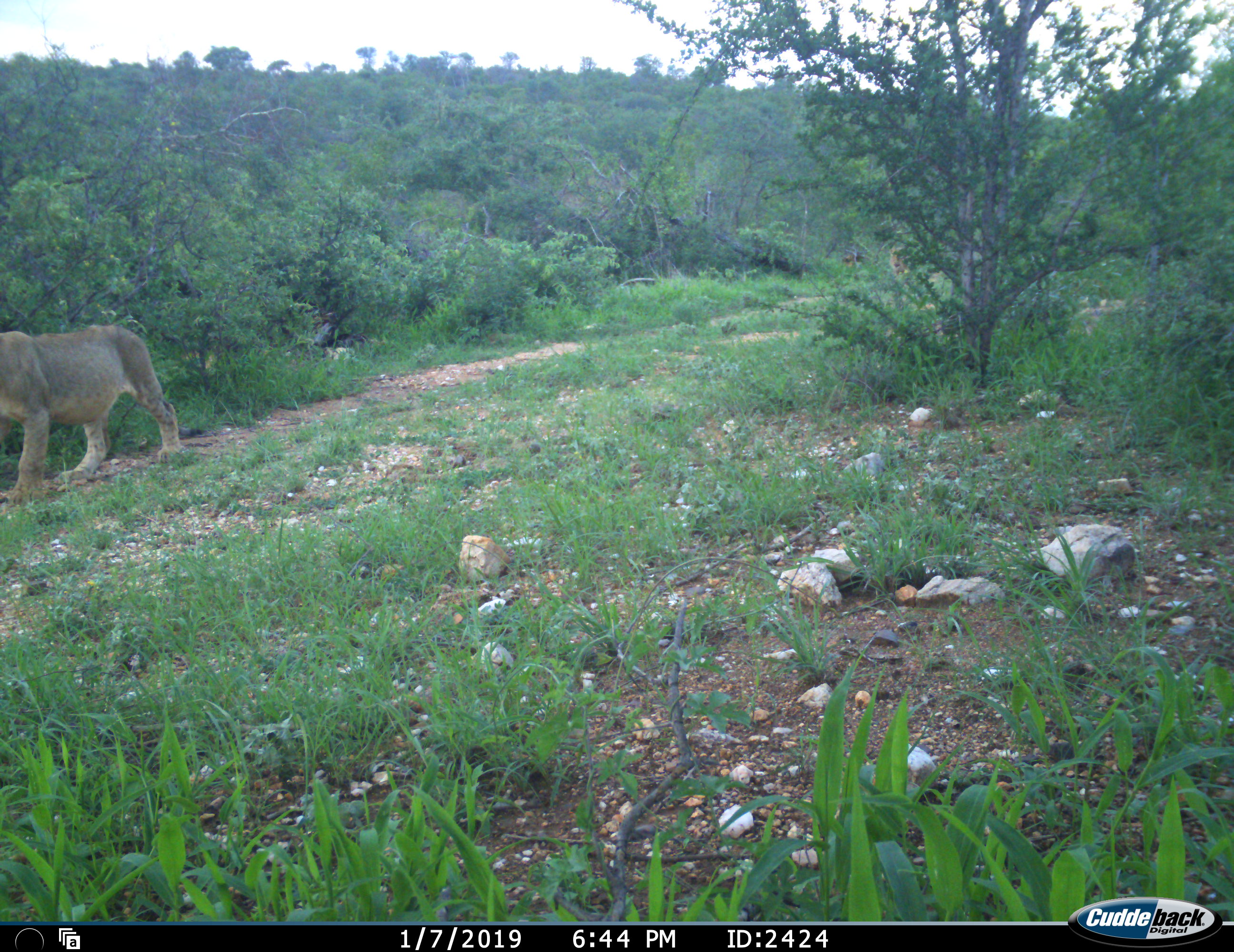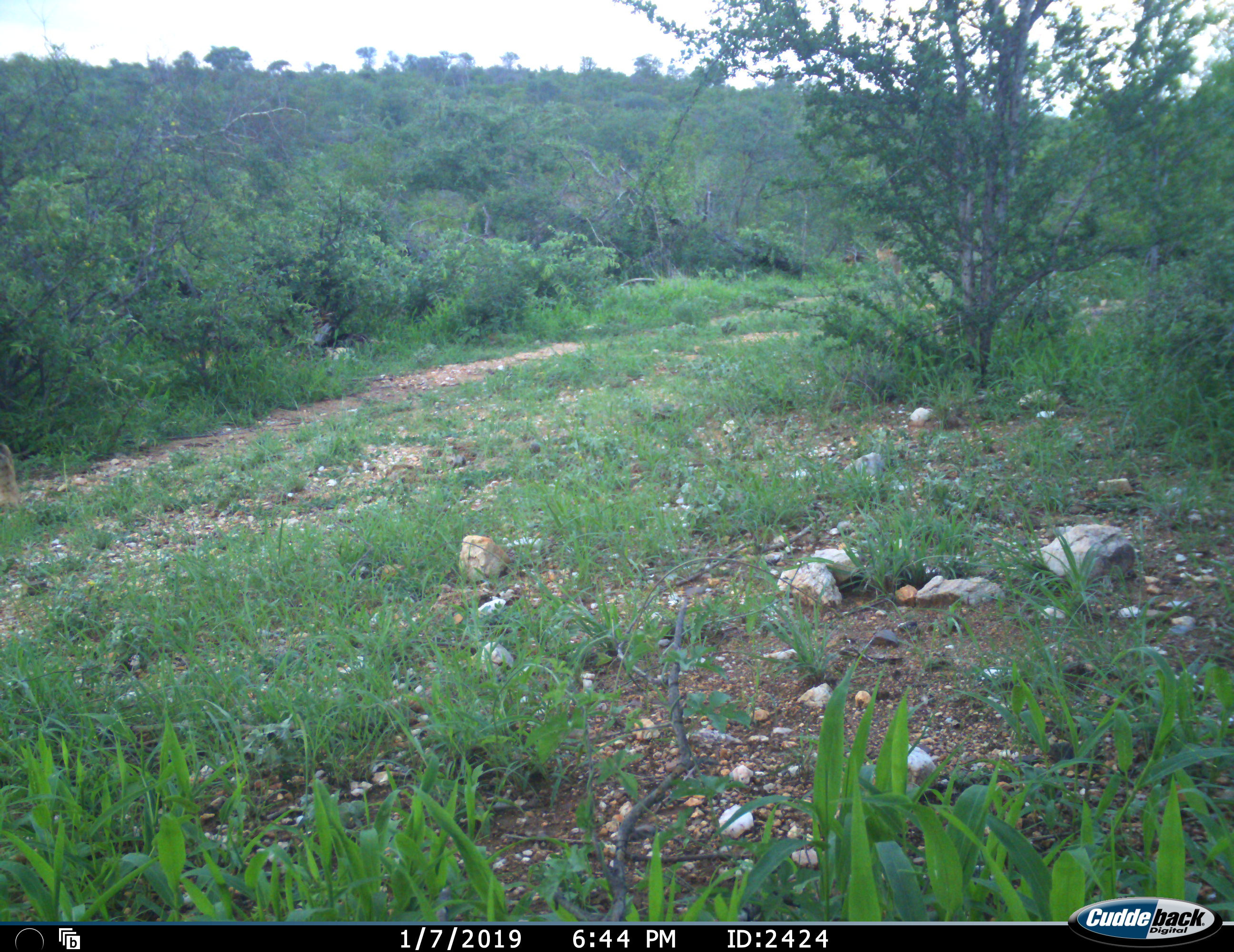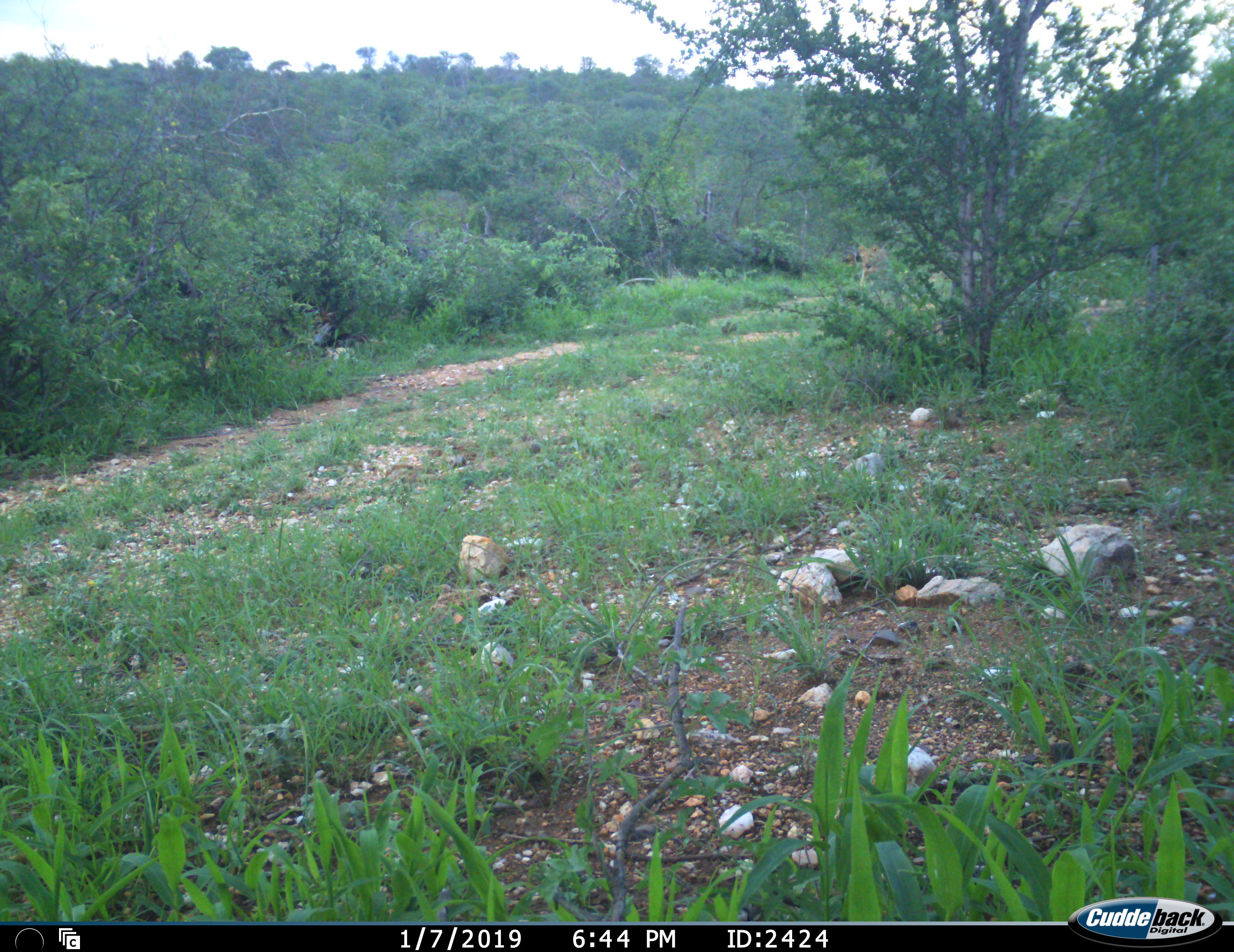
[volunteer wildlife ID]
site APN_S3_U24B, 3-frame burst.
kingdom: Animalia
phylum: Chordata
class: Mammalia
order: Carnivora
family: Felidae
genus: Panthera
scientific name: Panthera leo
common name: lion female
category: lionfemale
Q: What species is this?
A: Lionfemale (lion female) (Panthera leo).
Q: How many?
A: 2.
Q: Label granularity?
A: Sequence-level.